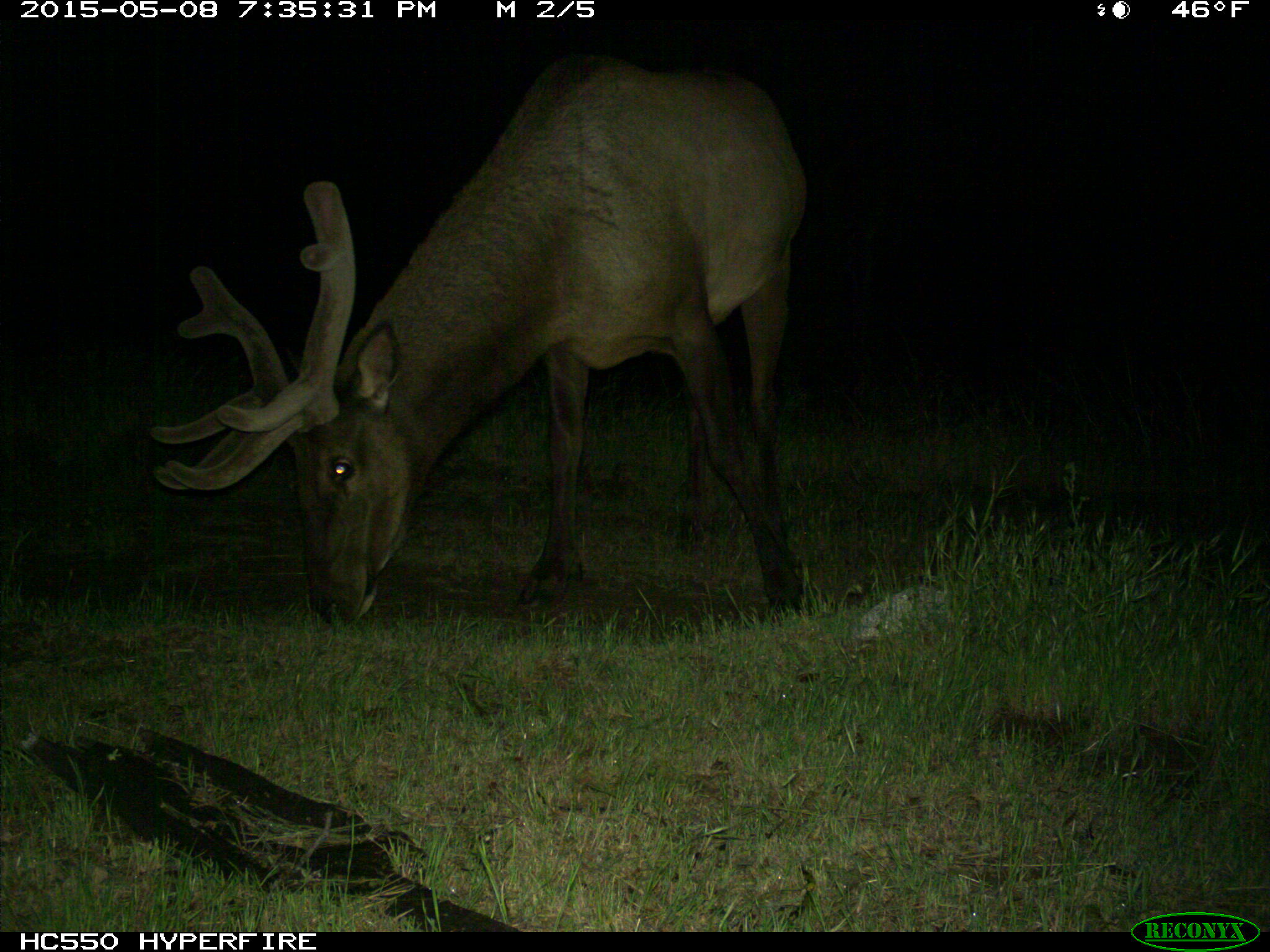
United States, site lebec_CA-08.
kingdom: Animalia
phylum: Chordata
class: Mammalia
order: Artiodactyla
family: Cervidae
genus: Cervus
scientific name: Cervus canadensis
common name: elk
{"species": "Cervus canadensis (elk)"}